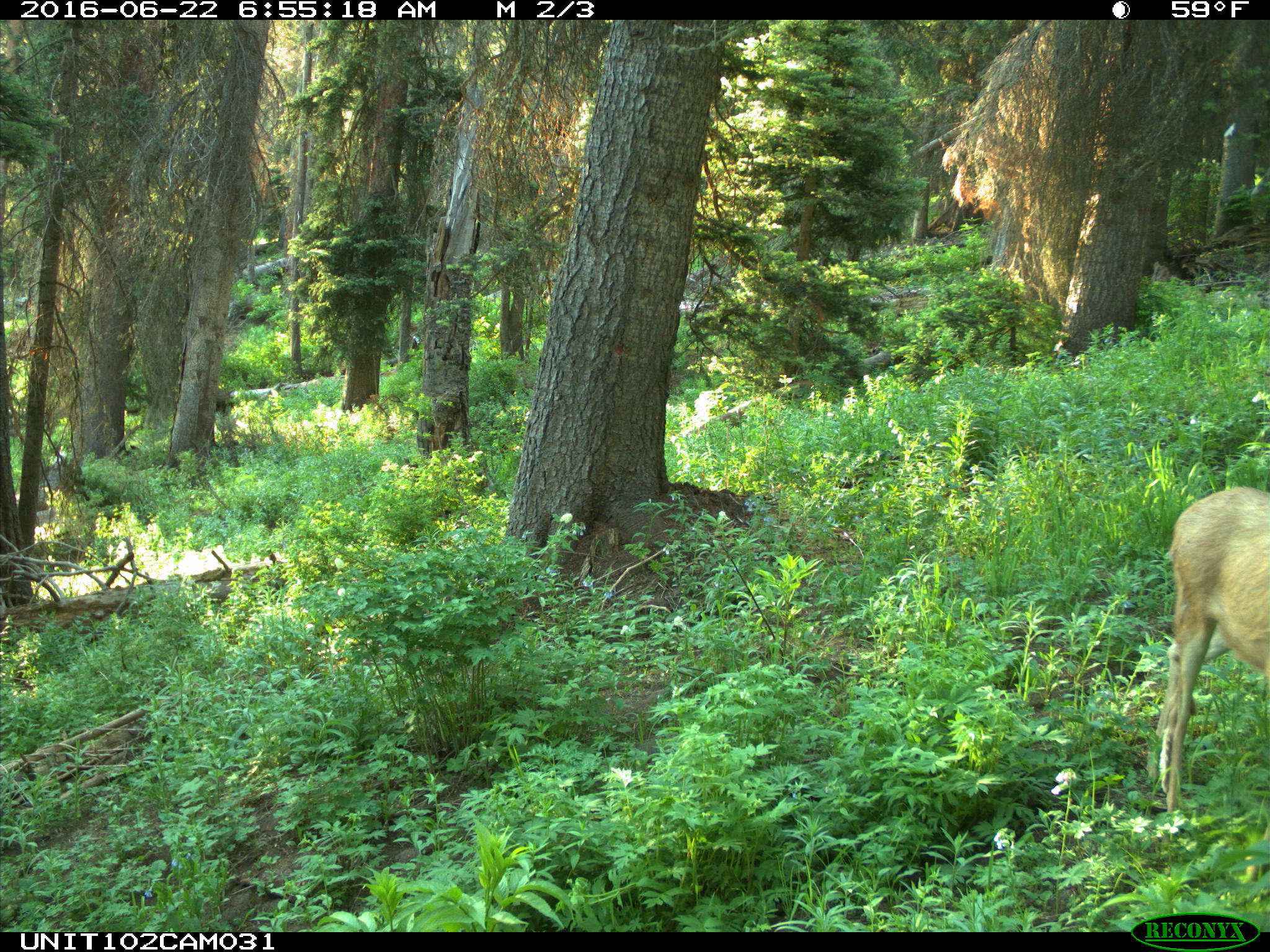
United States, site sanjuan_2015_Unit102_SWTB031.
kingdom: Animalia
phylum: Chordata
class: Mammalia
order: Artiodactyla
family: Cervidae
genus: Odocoileus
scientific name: Odocoileus hemionus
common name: mule deer